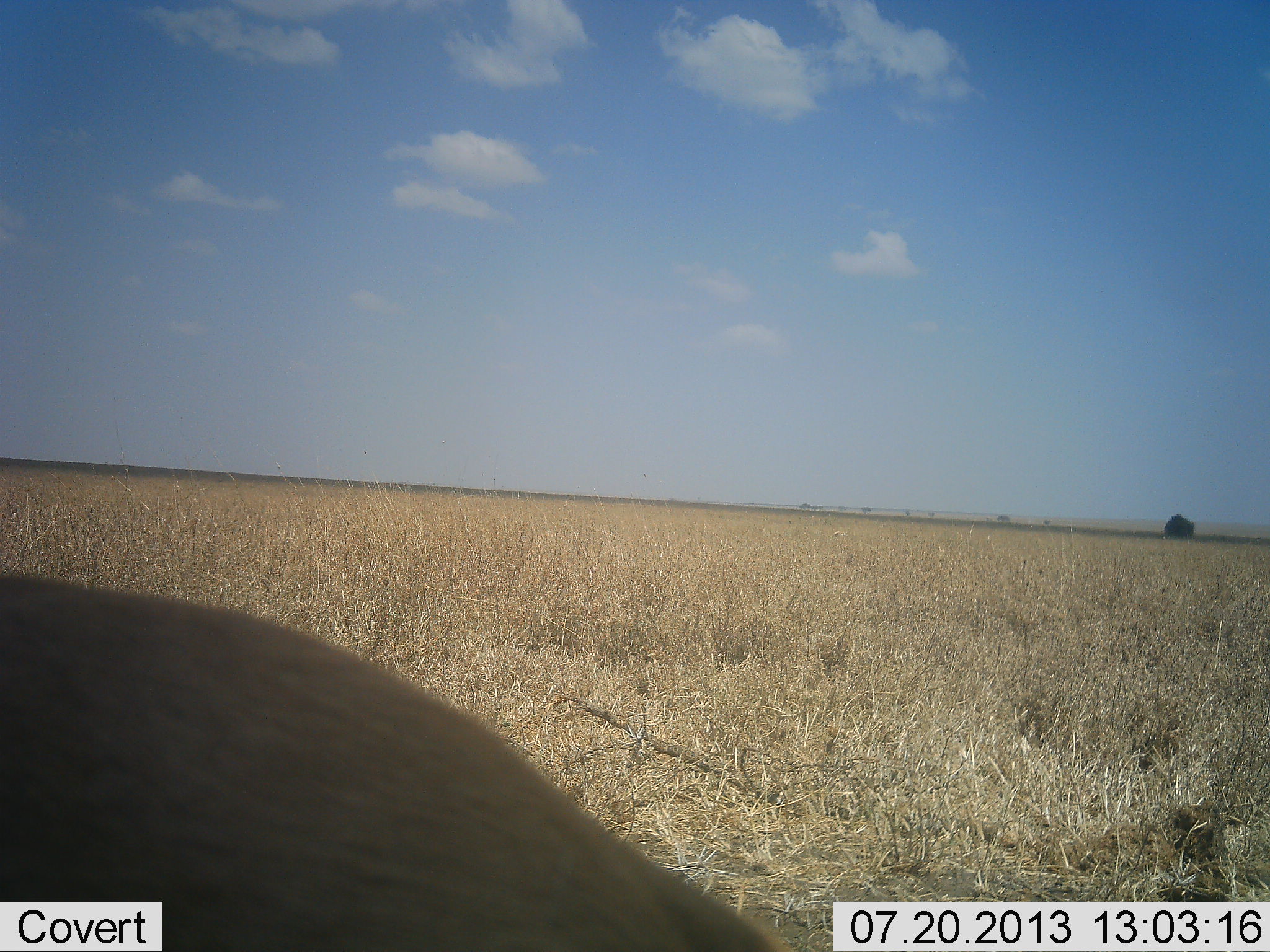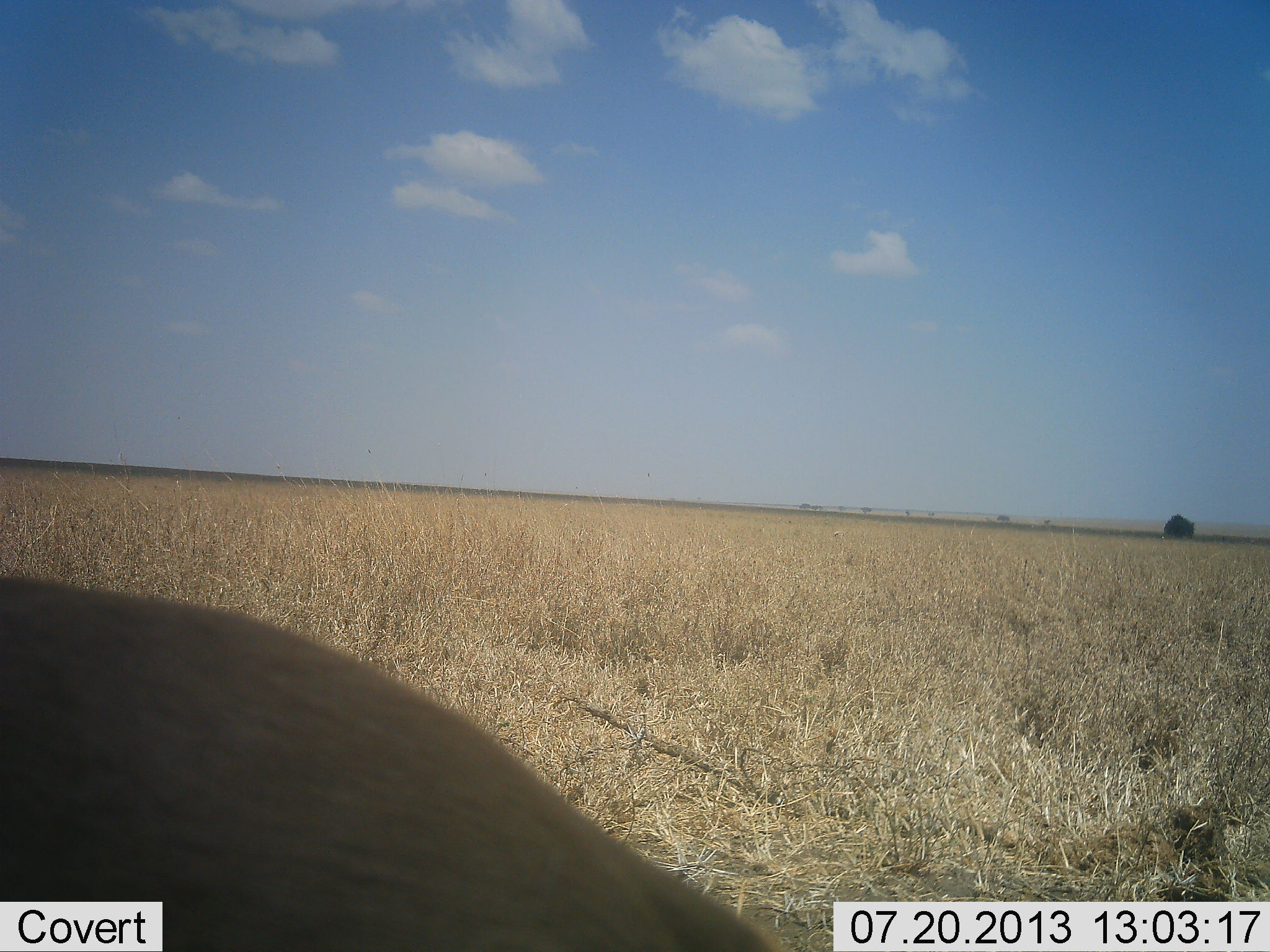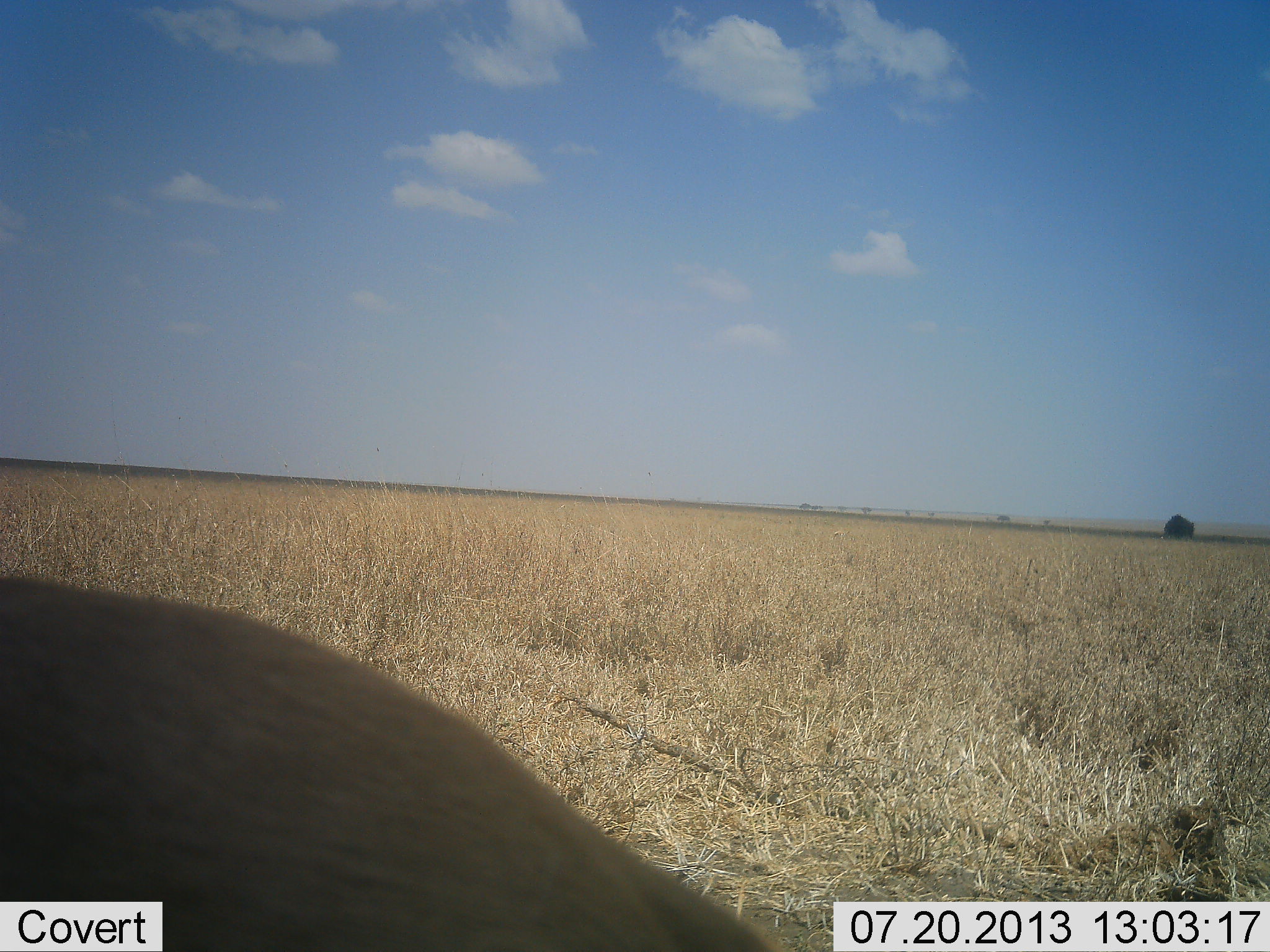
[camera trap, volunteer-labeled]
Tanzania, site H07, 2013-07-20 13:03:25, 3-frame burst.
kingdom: Animalia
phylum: Chordata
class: Mammalia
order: Artiodactyla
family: Bovidae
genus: Eudorcas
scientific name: Eudorcas thomsonii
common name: thomson's gazelle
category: gazellethomsons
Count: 1.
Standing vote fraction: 89%.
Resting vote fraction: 0%.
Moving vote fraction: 0%.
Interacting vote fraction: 0%.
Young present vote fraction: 0%.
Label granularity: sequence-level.